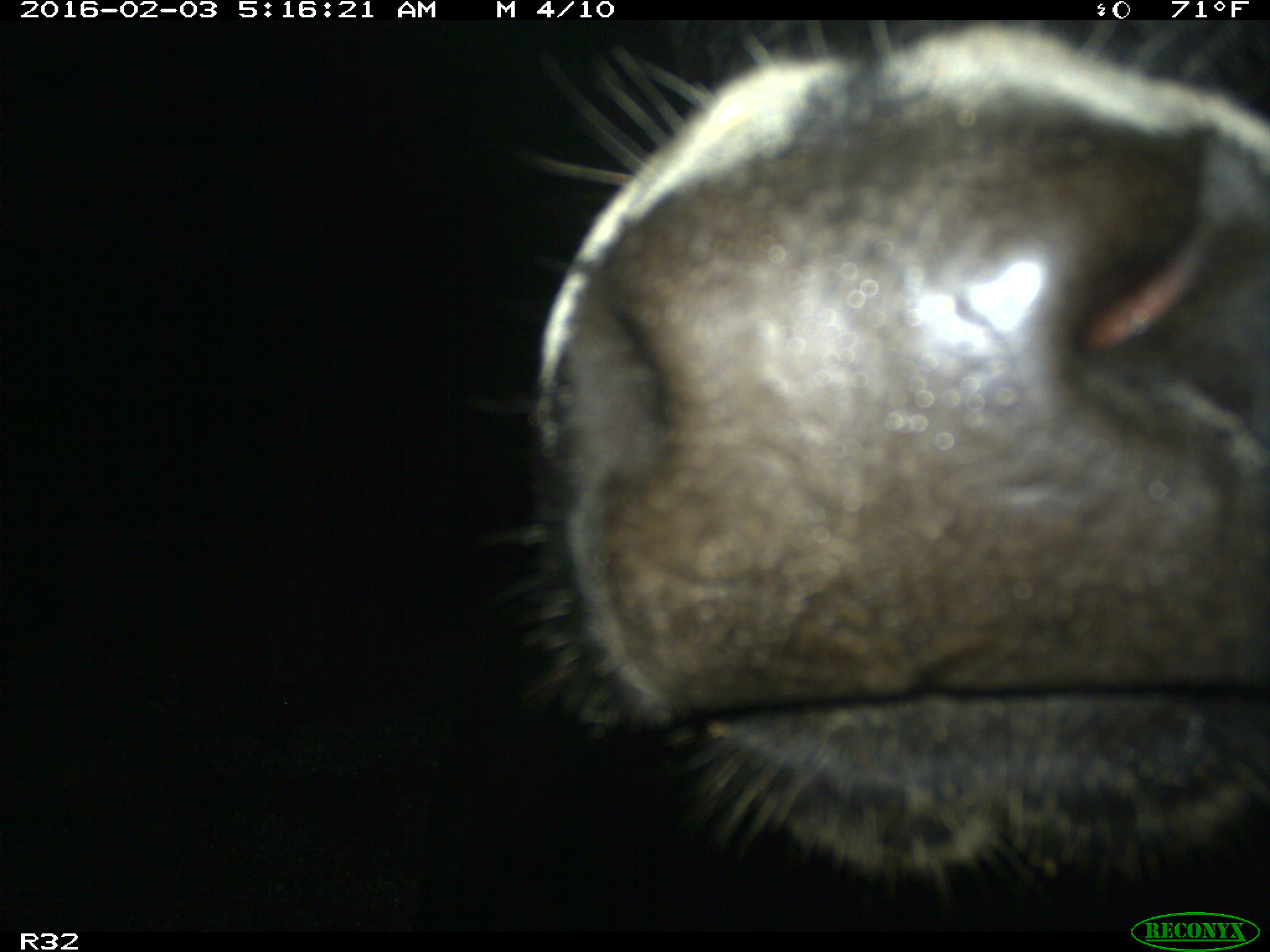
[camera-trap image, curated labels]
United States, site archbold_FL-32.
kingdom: Animalia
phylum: Chordata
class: Mammalia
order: Artiodactyla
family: Bovidae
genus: Bos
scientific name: Bos taurus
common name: domestic cow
Bos taurus (domestic cow).